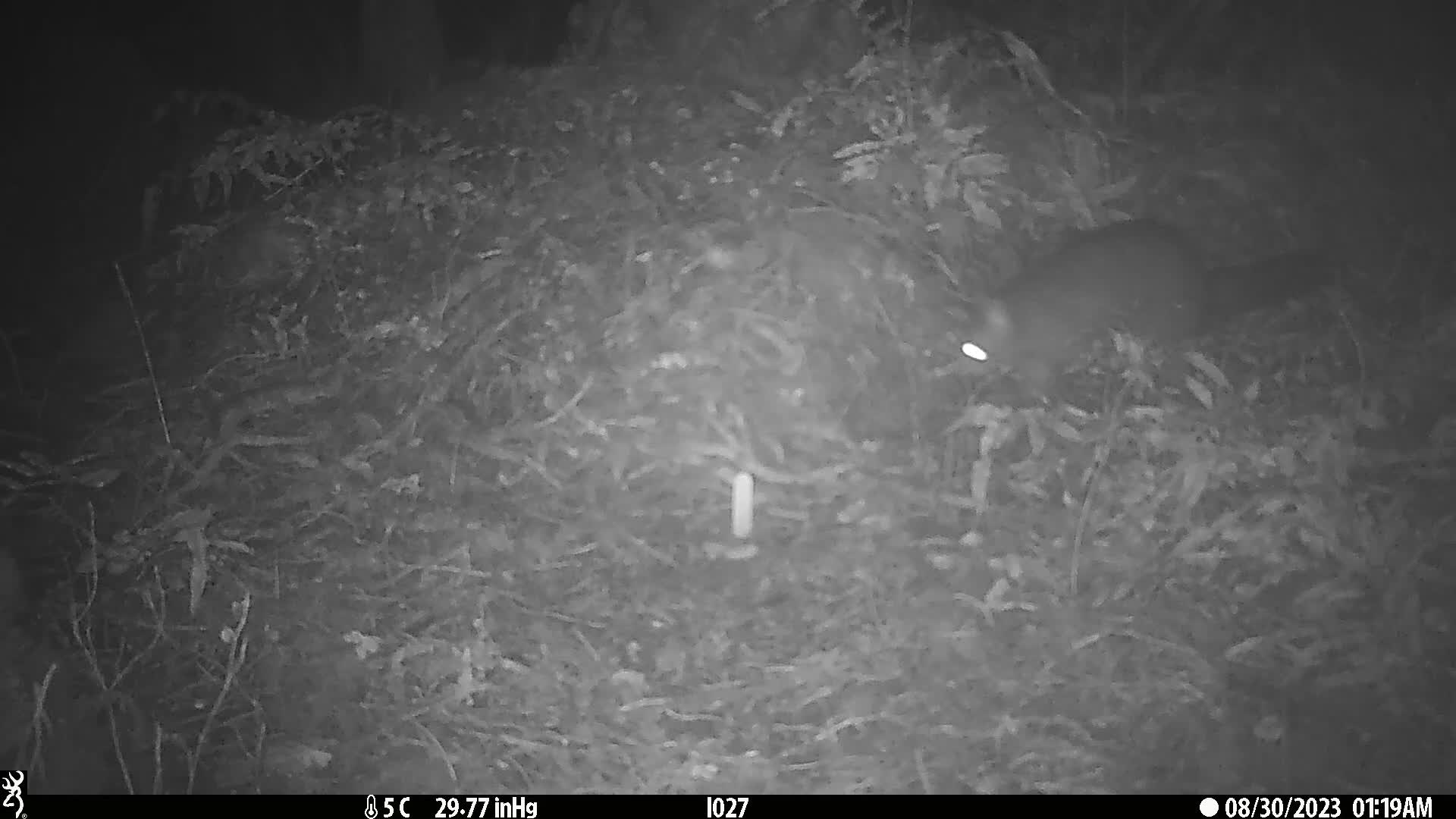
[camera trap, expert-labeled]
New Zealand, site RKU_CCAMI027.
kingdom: Animalia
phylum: Chordata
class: Mammalia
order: Diprotodontia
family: Phalangeridae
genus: Trichosurus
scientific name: Trichosurus vulpecula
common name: common brushtail possum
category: possum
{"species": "possum (common brushtail possum) (Trichosurus vulpecula)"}